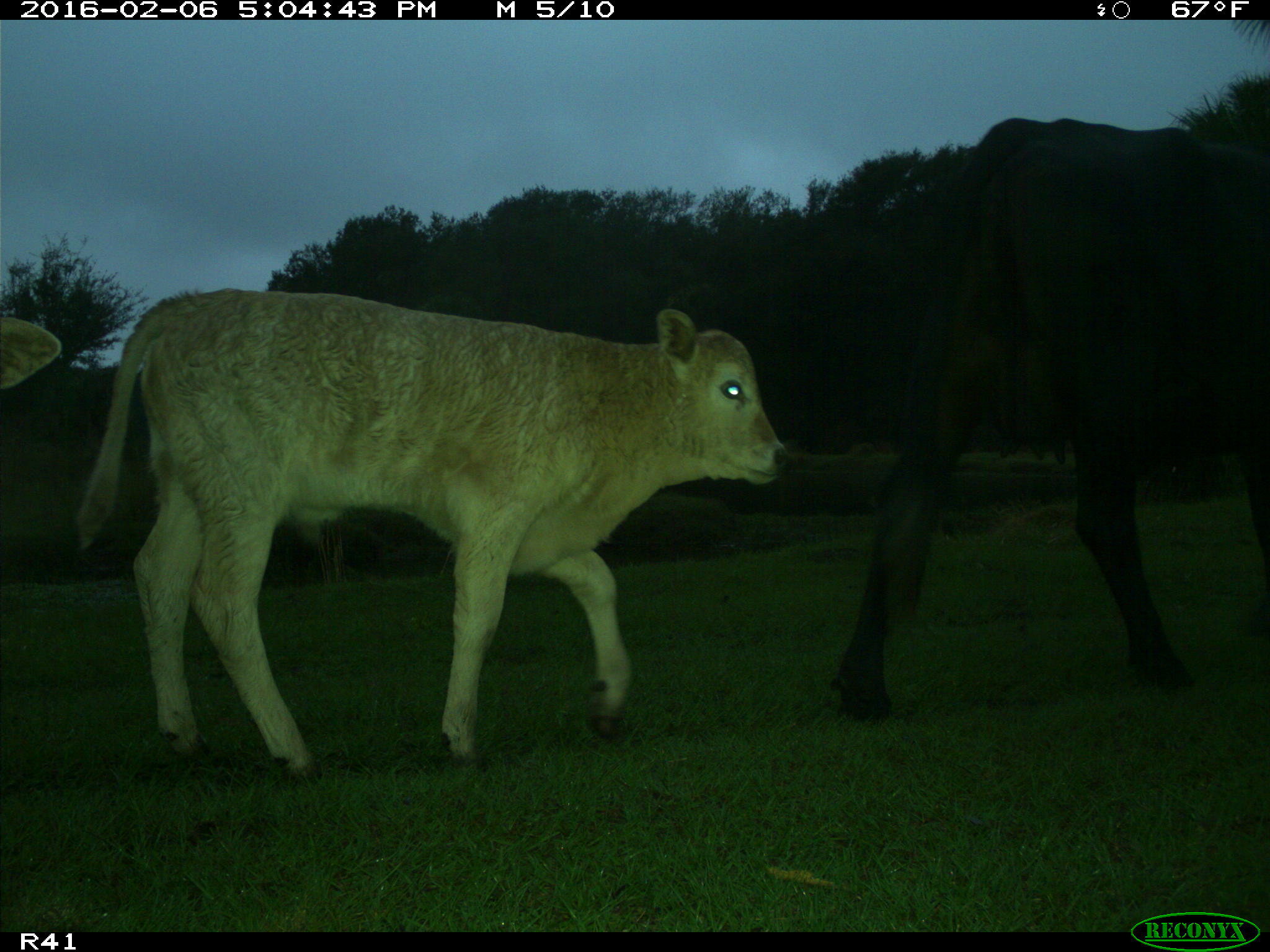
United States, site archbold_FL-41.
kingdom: Animalia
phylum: Chordata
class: Mammalia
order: Artiodactyla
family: Bovidae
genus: Bos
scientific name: Bos taurus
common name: domestic cow